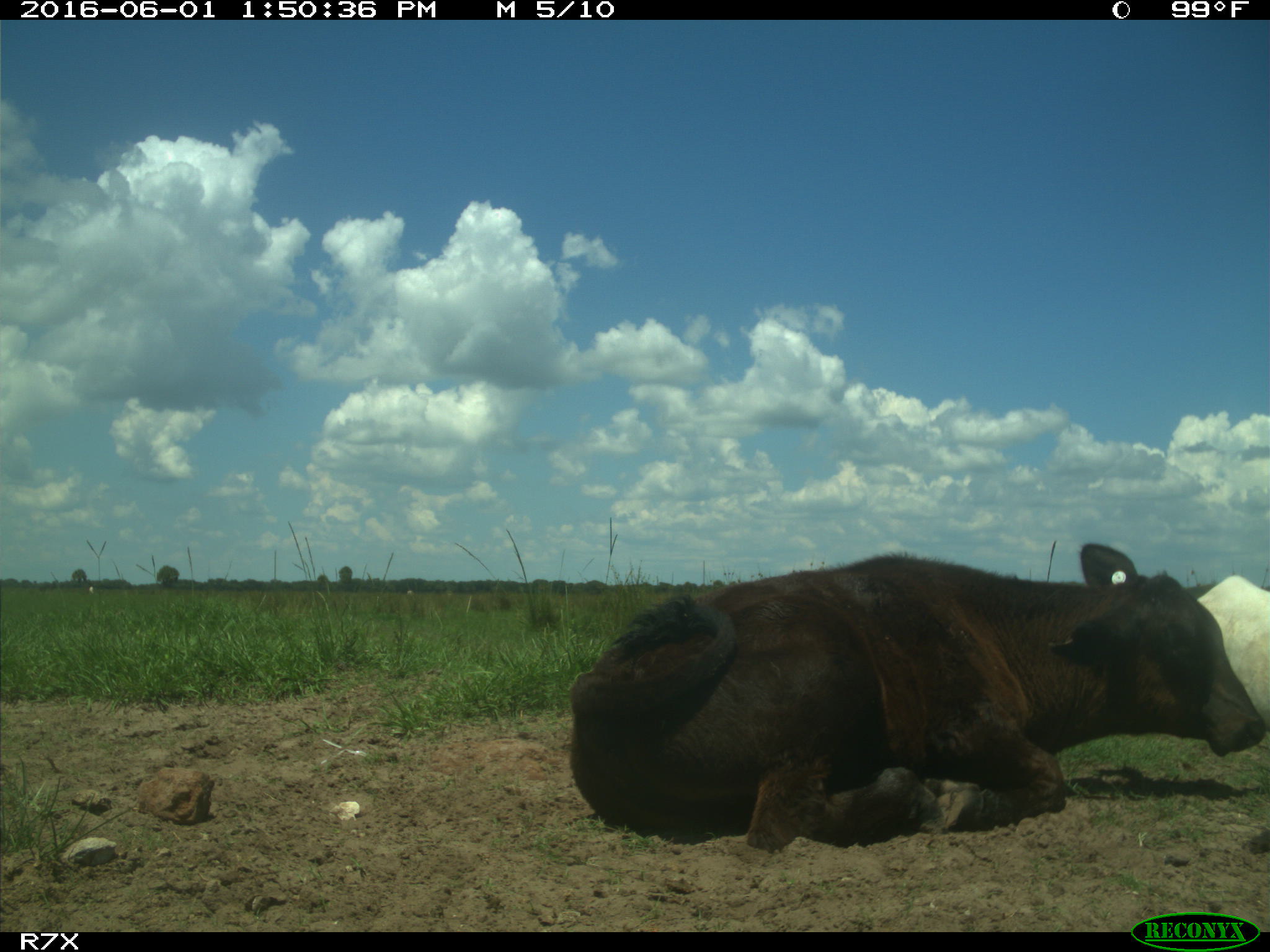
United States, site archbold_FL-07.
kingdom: Animalia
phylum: Chordata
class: Mammalia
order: Artiodactyla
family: Bovidae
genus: Bos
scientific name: Bos taurus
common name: domestic cow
Bos taurus (domestic cow).